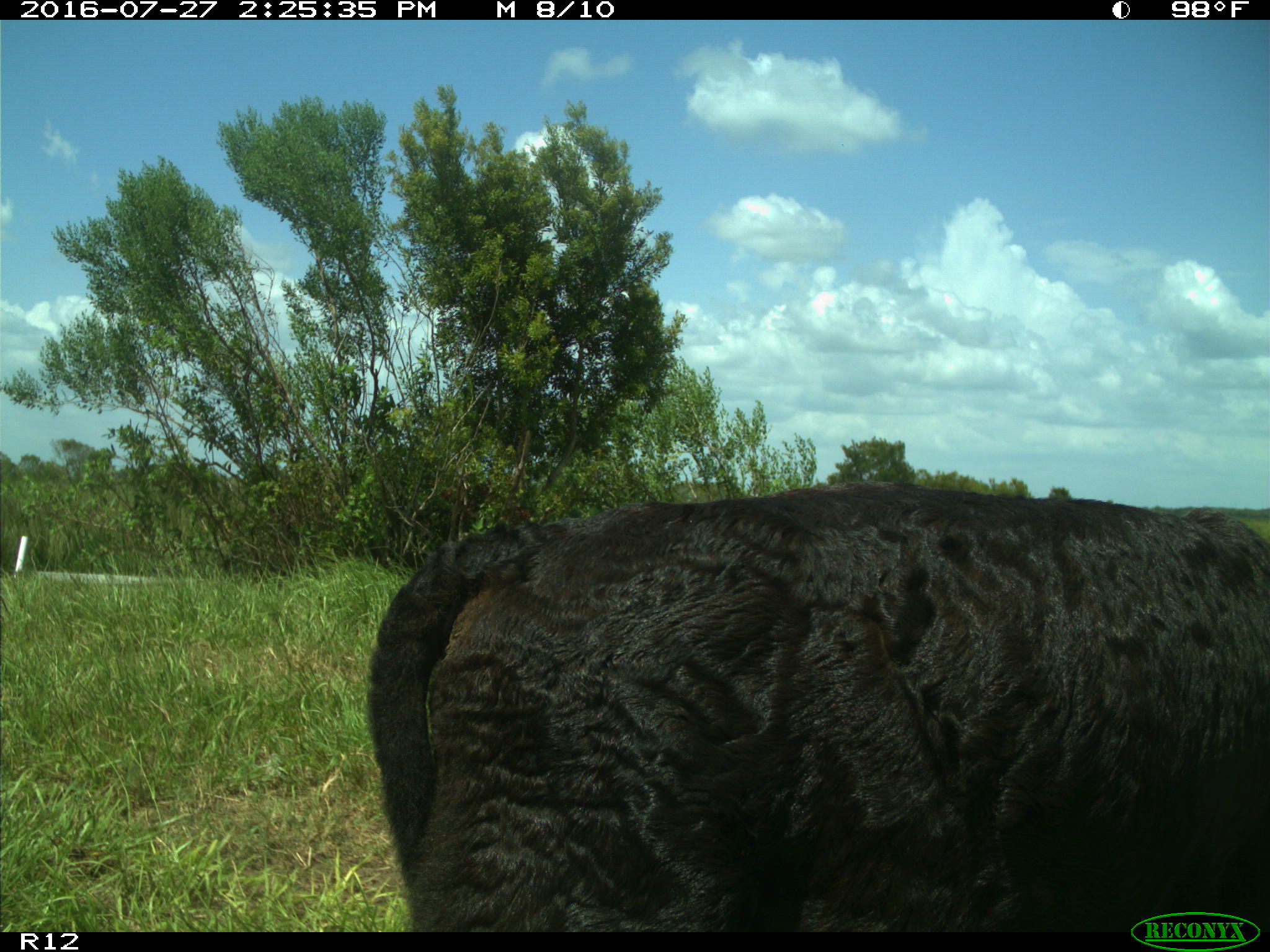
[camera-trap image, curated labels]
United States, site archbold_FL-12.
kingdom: Animalia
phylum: Chordata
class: Mammalia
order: Artiodactyla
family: Bovidae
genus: Bos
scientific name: Bos taurus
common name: domestic cow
Bos taurus (domestic cow).